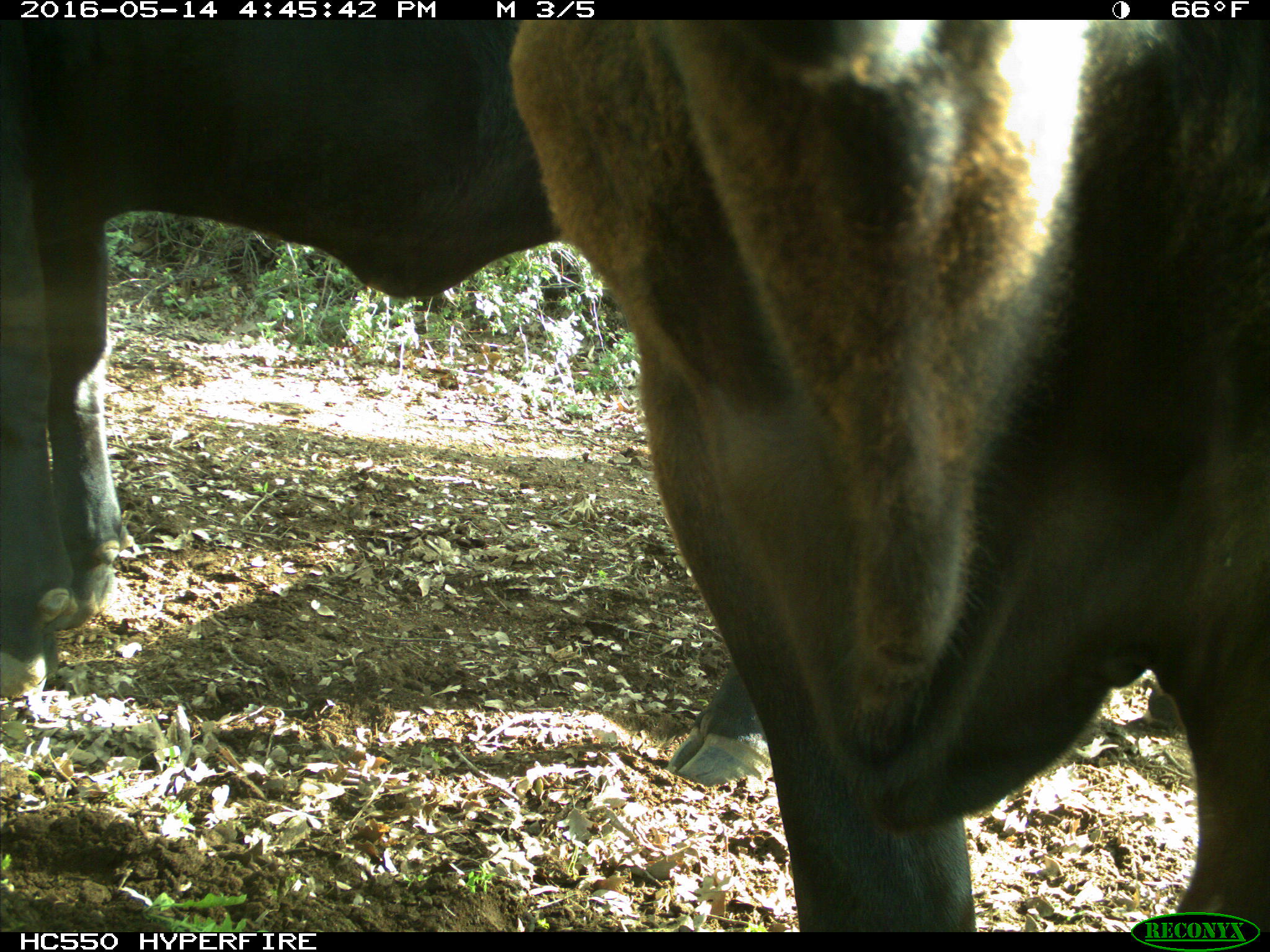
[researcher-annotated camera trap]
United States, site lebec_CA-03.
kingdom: Animalia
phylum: Chordata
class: Mammalia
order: Artiodactyla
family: Bovidae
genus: Bos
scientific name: Bos taurus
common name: domestic cow